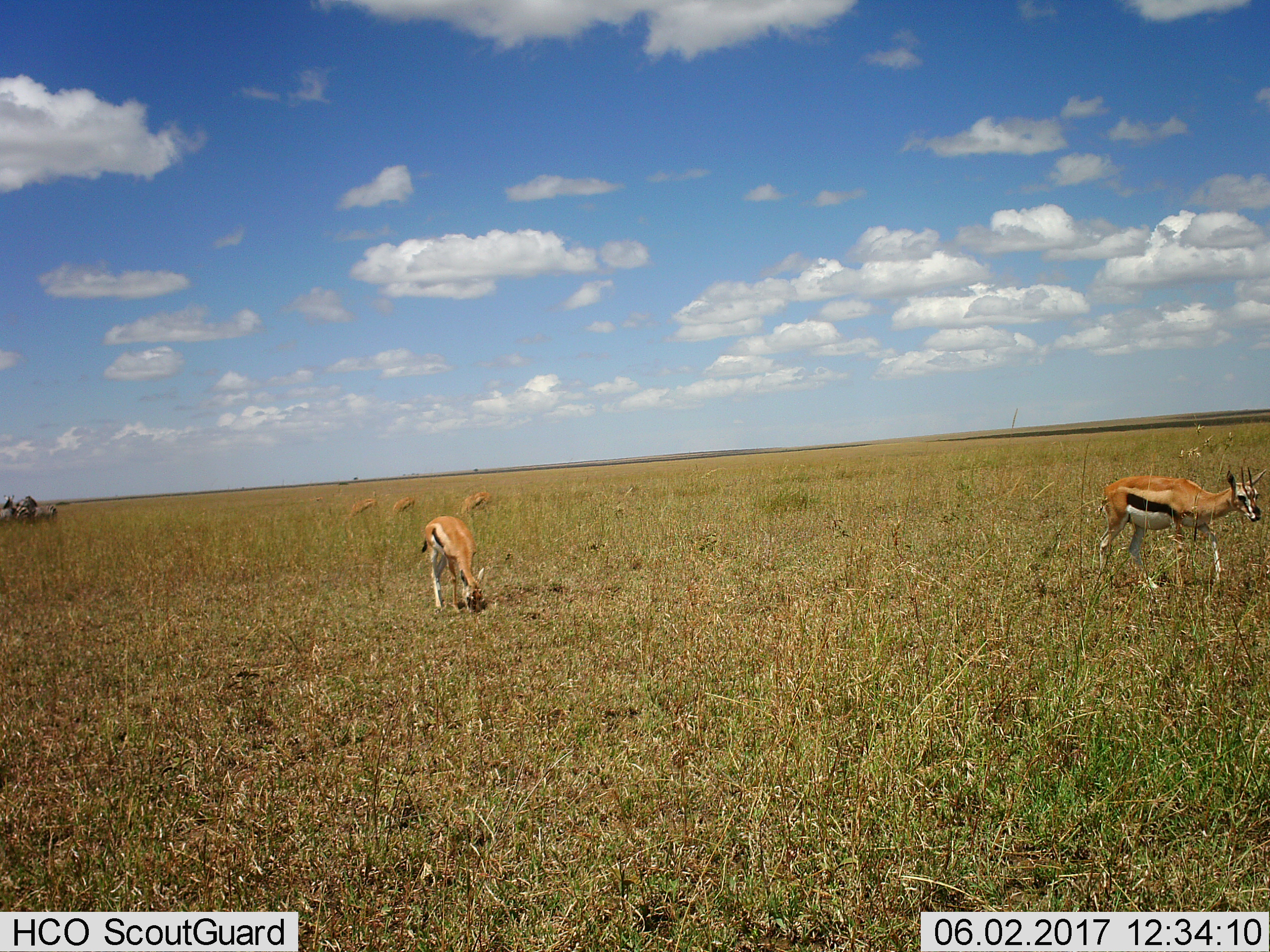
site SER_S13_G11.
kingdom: Animalia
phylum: Chordata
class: Mammalia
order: Artiodactyla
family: Bovidae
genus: Eudorcas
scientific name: Eudorcas thomsonii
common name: thomson's gazelle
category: gazellethomsons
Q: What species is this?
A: Gazellethomsons (thomson's gazelle) (Eudorcas thomsonii).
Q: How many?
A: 5.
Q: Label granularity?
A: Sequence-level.